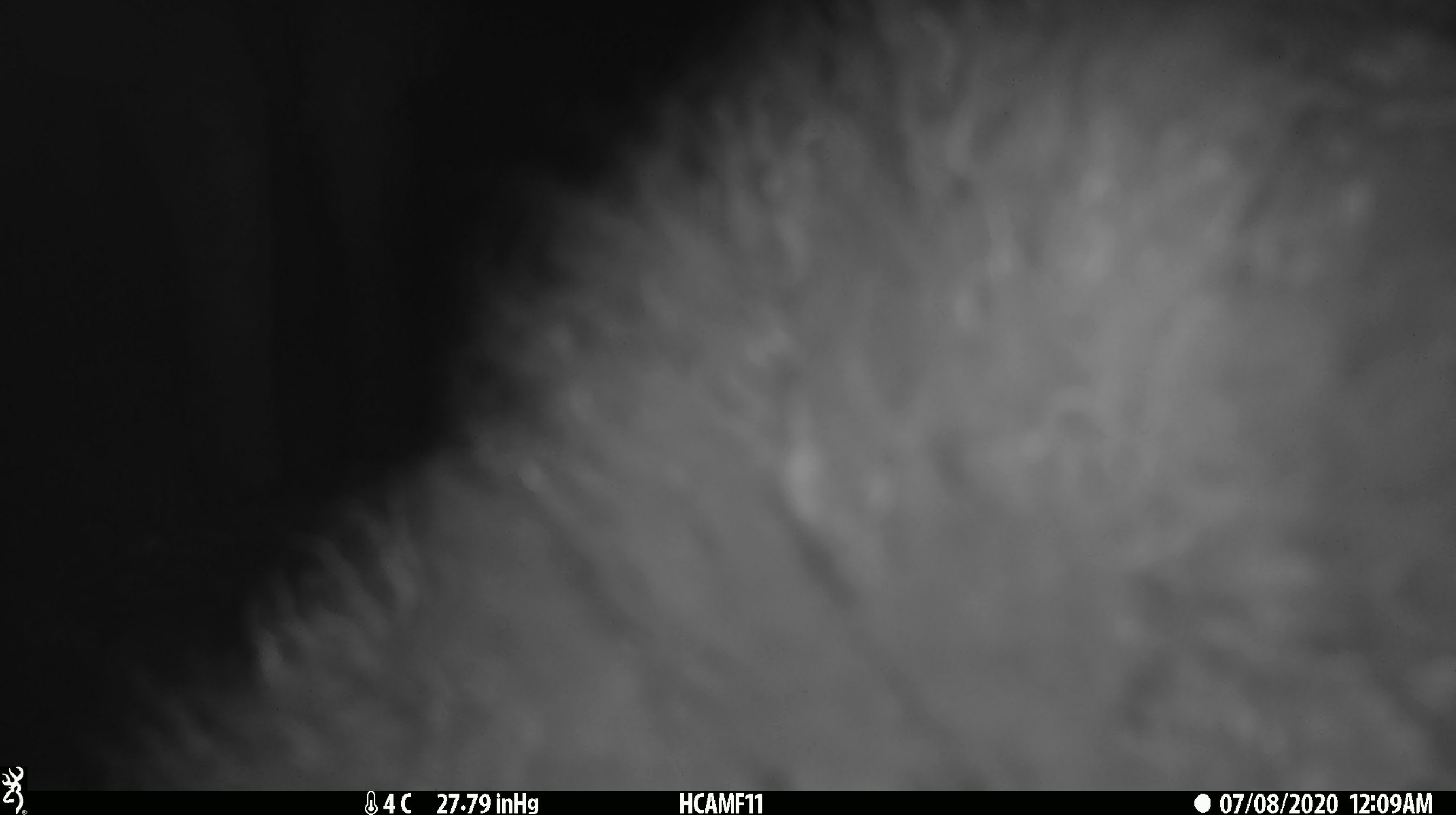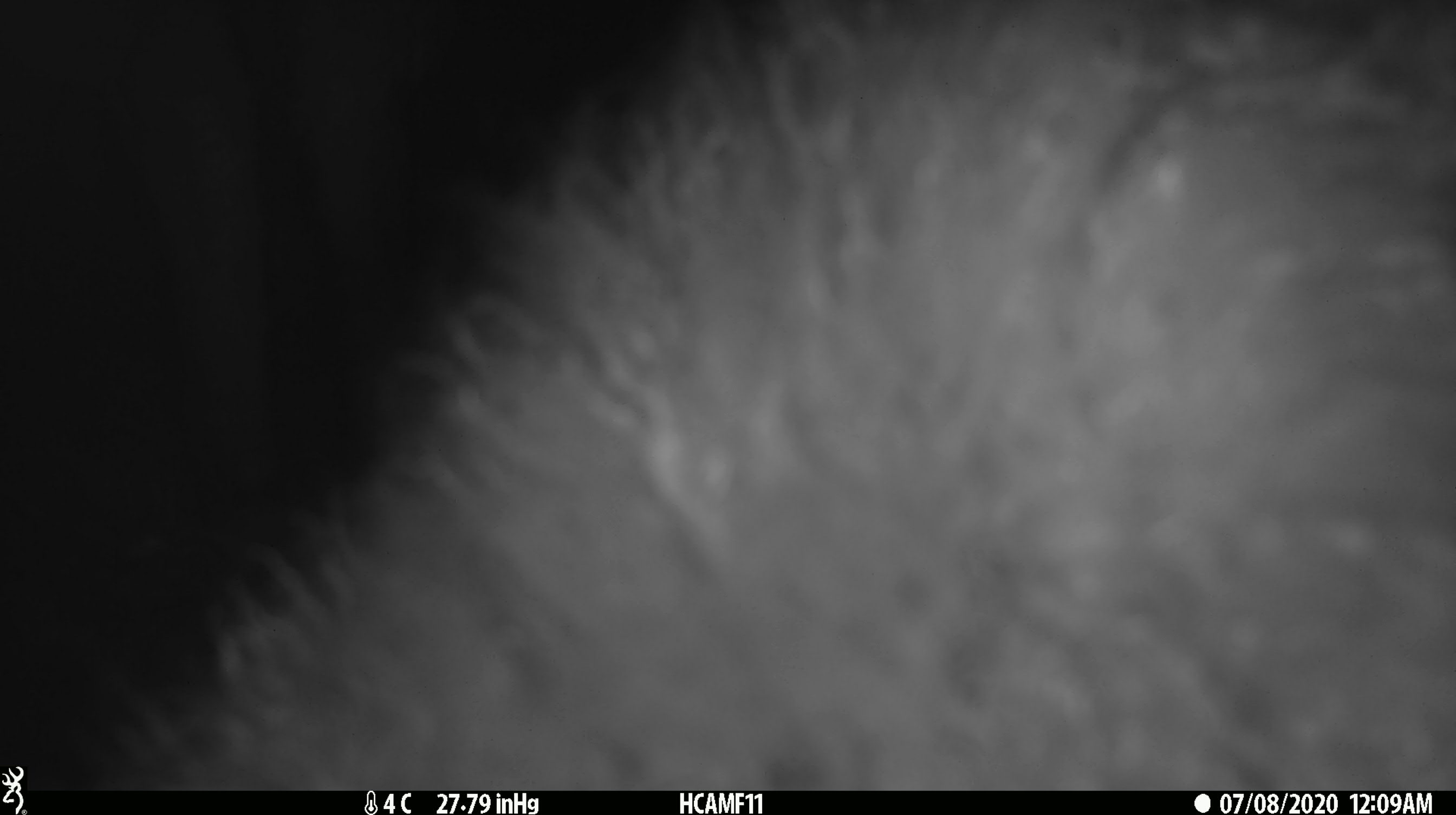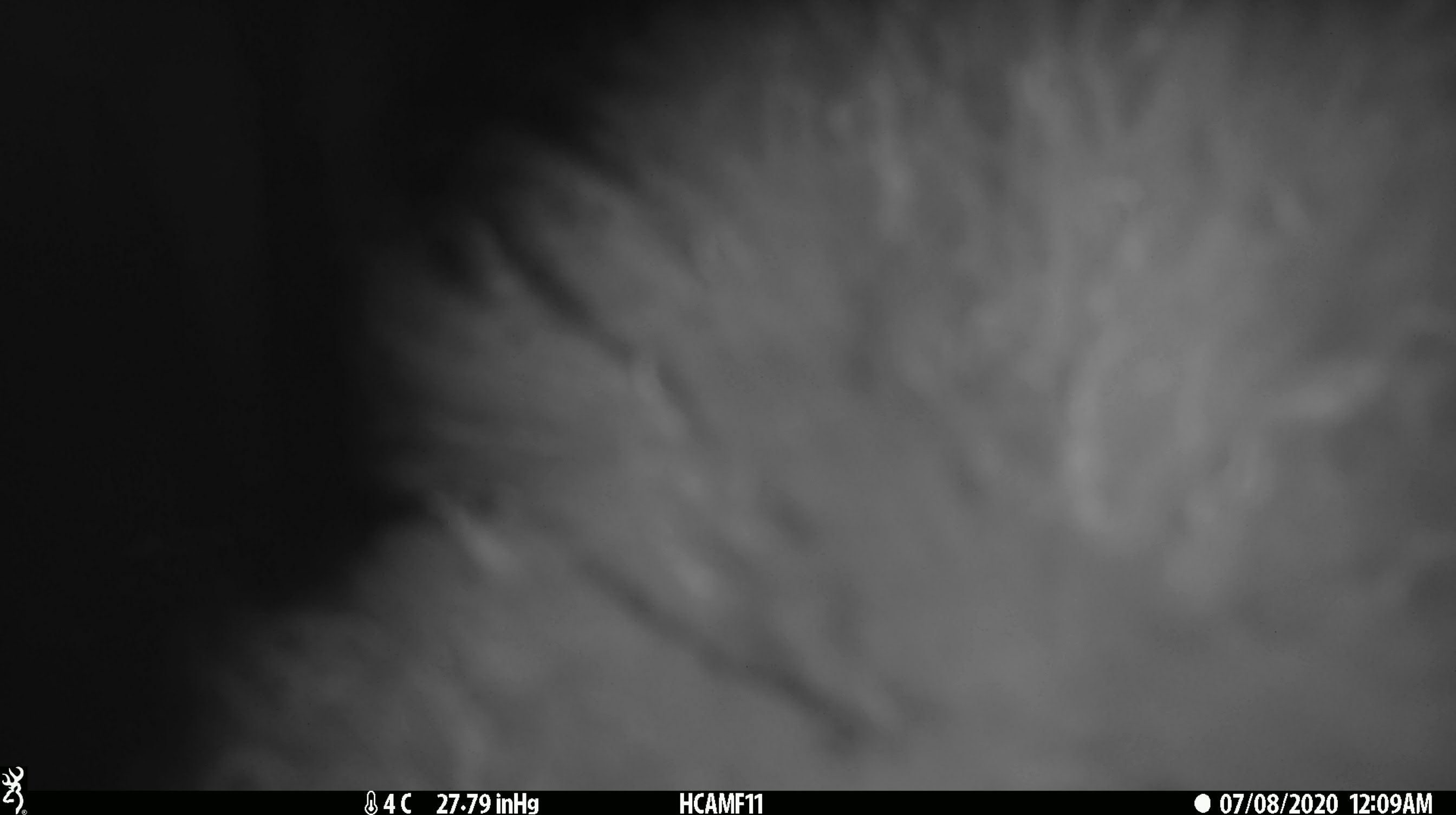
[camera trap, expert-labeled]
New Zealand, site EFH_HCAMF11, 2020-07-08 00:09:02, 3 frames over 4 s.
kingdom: Animalia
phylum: Chordata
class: Mammalia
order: Artiodactyla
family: Bovidae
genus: Ovis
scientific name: Ovis aries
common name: domestic sheep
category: sheep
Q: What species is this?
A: Sheep (domestic sheep) (Ovis aries).